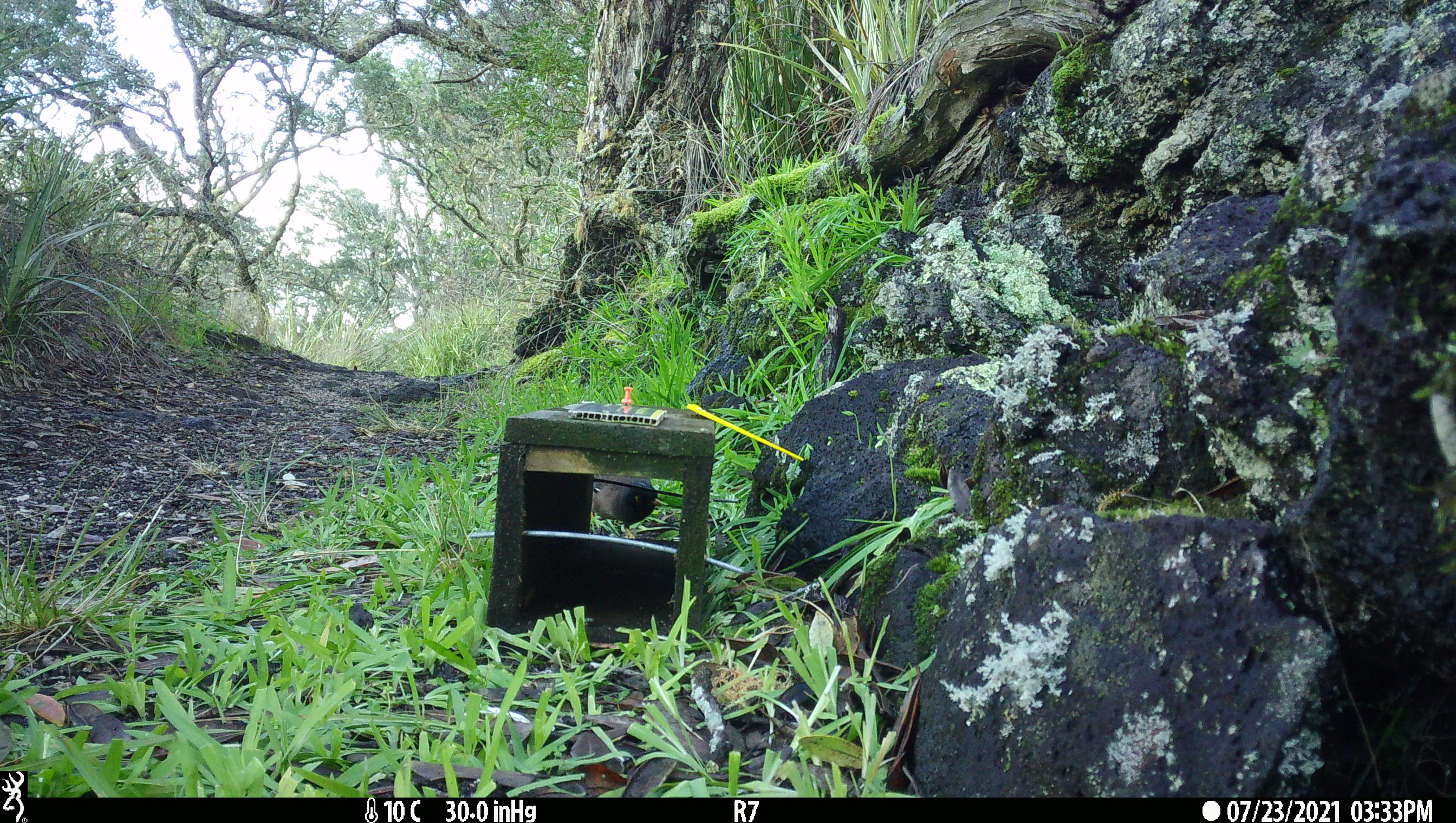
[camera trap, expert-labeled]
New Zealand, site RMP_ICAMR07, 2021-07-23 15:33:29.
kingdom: Animalia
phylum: Chordata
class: Aves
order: Passeriformes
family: Sturnidae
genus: Acridotheres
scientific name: Acridotheres tristis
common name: common myna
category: myna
Myna (common myna) (Acridotheres tristis).